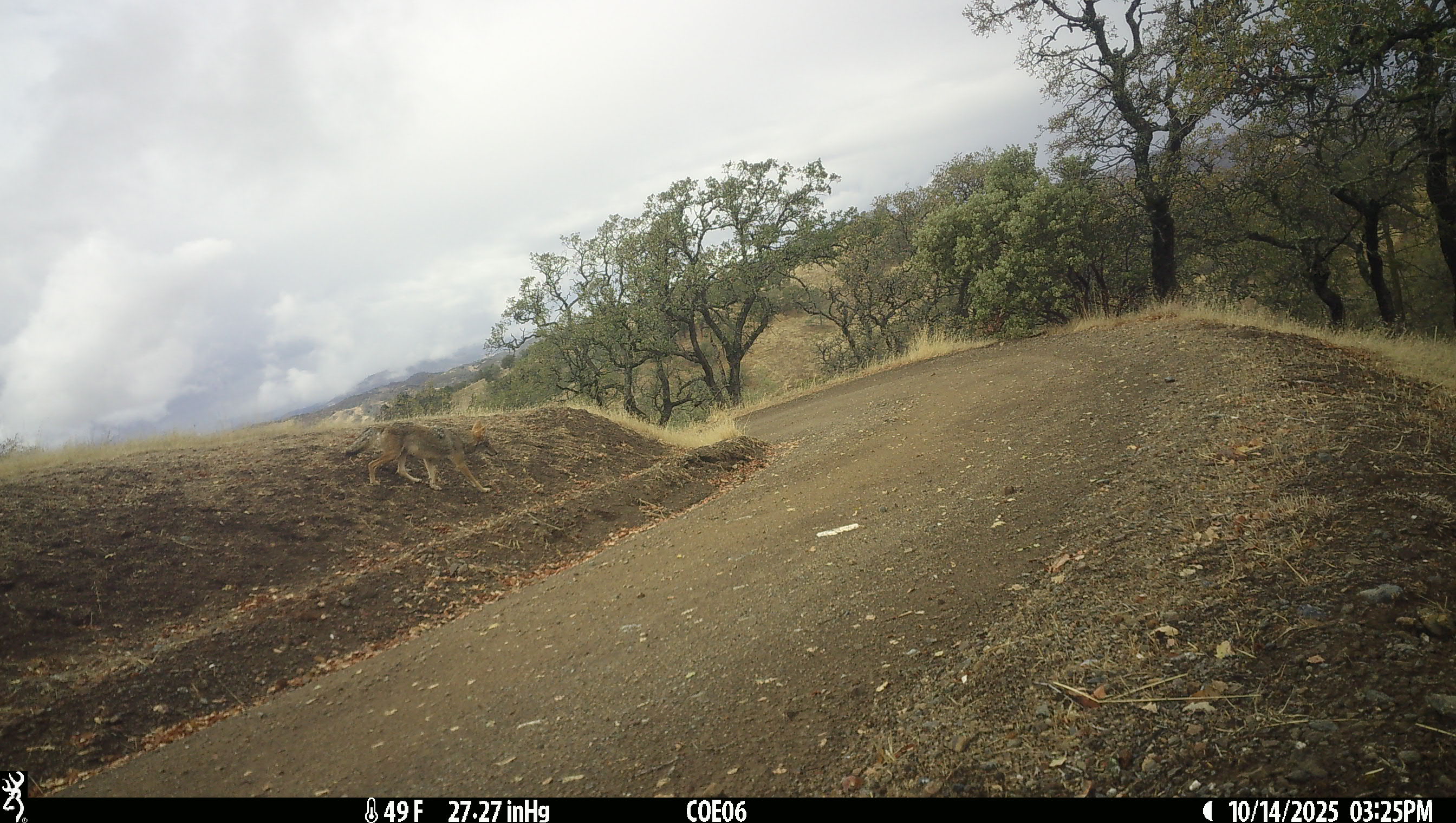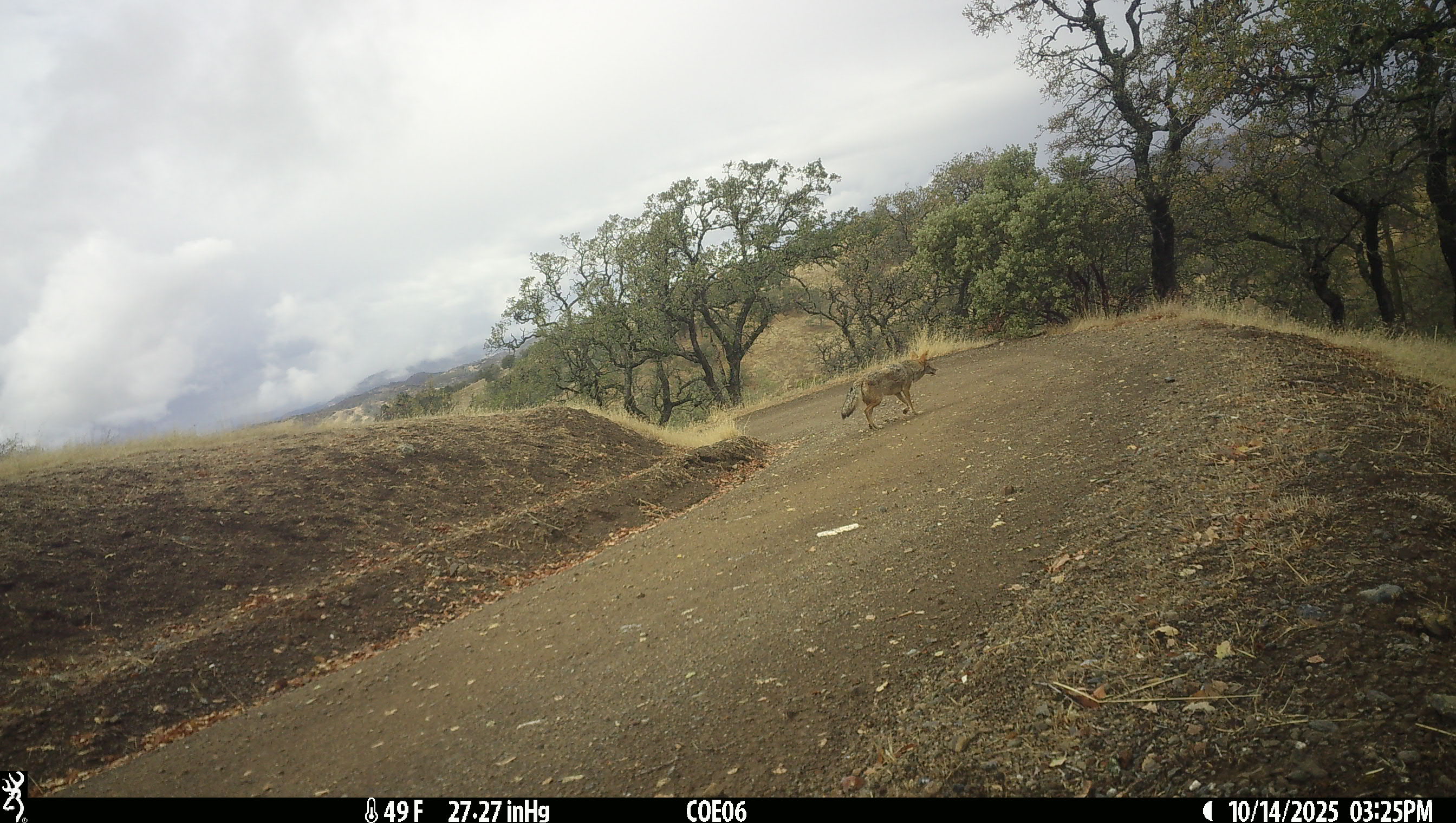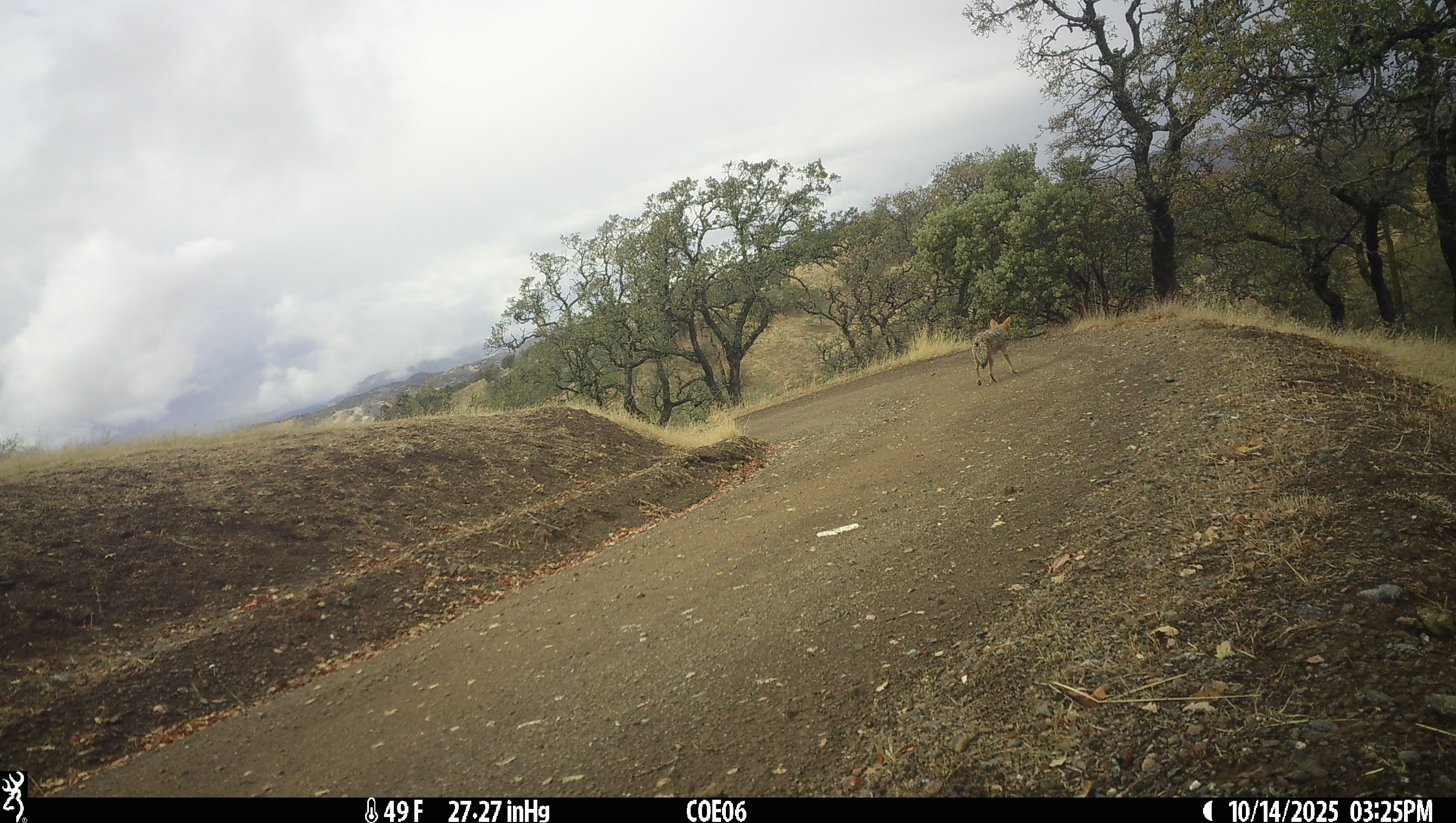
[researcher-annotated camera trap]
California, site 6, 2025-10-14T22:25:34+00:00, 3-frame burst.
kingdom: Animalia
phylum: Chordata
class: Mammalia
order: Carnivora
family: Canidae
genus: Canis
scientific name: Canis latrans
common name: coyote